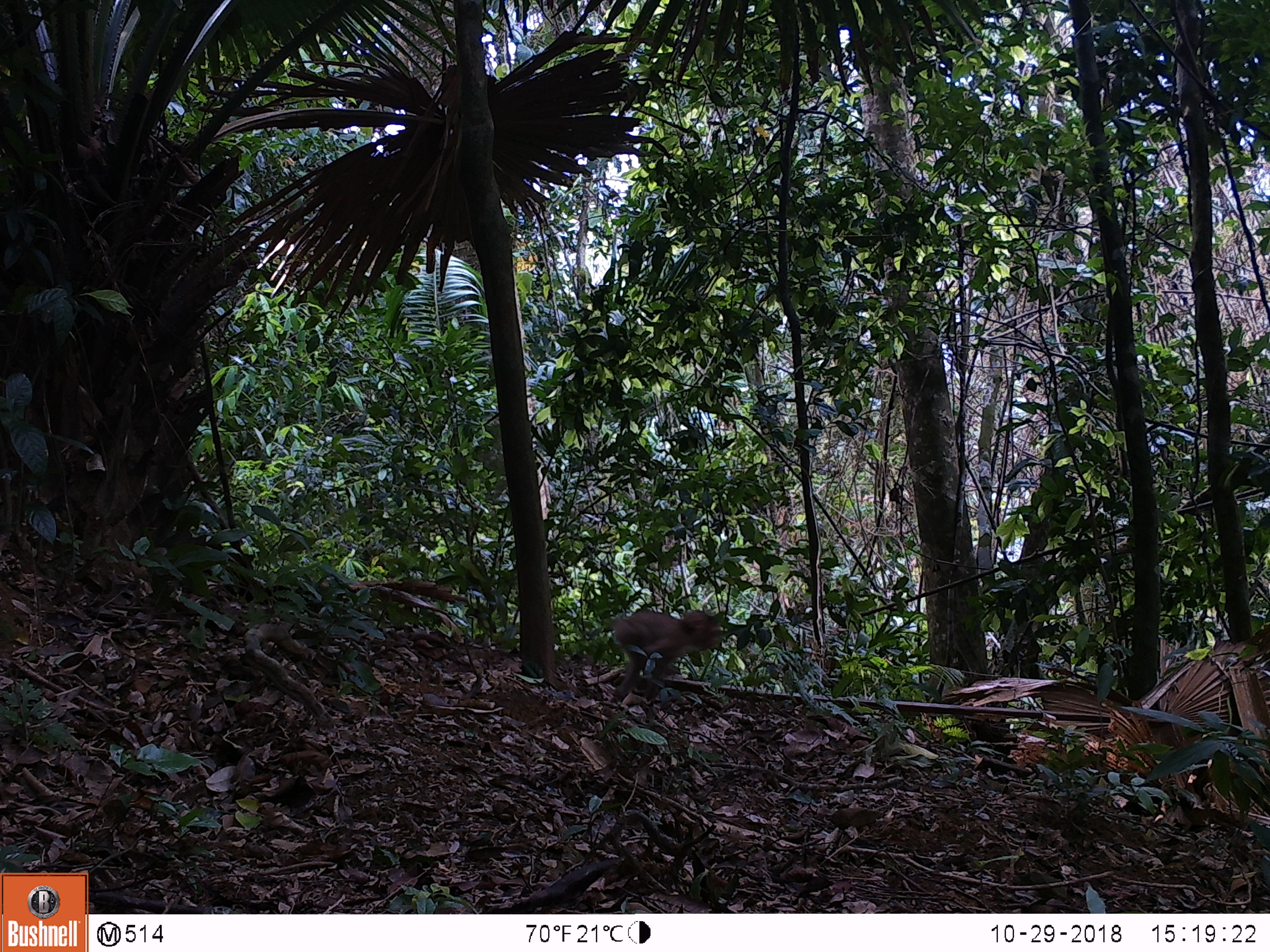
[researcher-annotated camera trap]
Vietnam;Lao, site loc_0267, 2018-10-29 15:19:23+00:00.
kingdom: Animalia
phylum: Chordata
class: Mammalia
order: Primates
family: Cercopithecidae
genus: Macaca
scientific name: Macaca nemestrina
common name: pig-tailed macaque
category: pig tailed macaque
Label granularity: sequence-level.